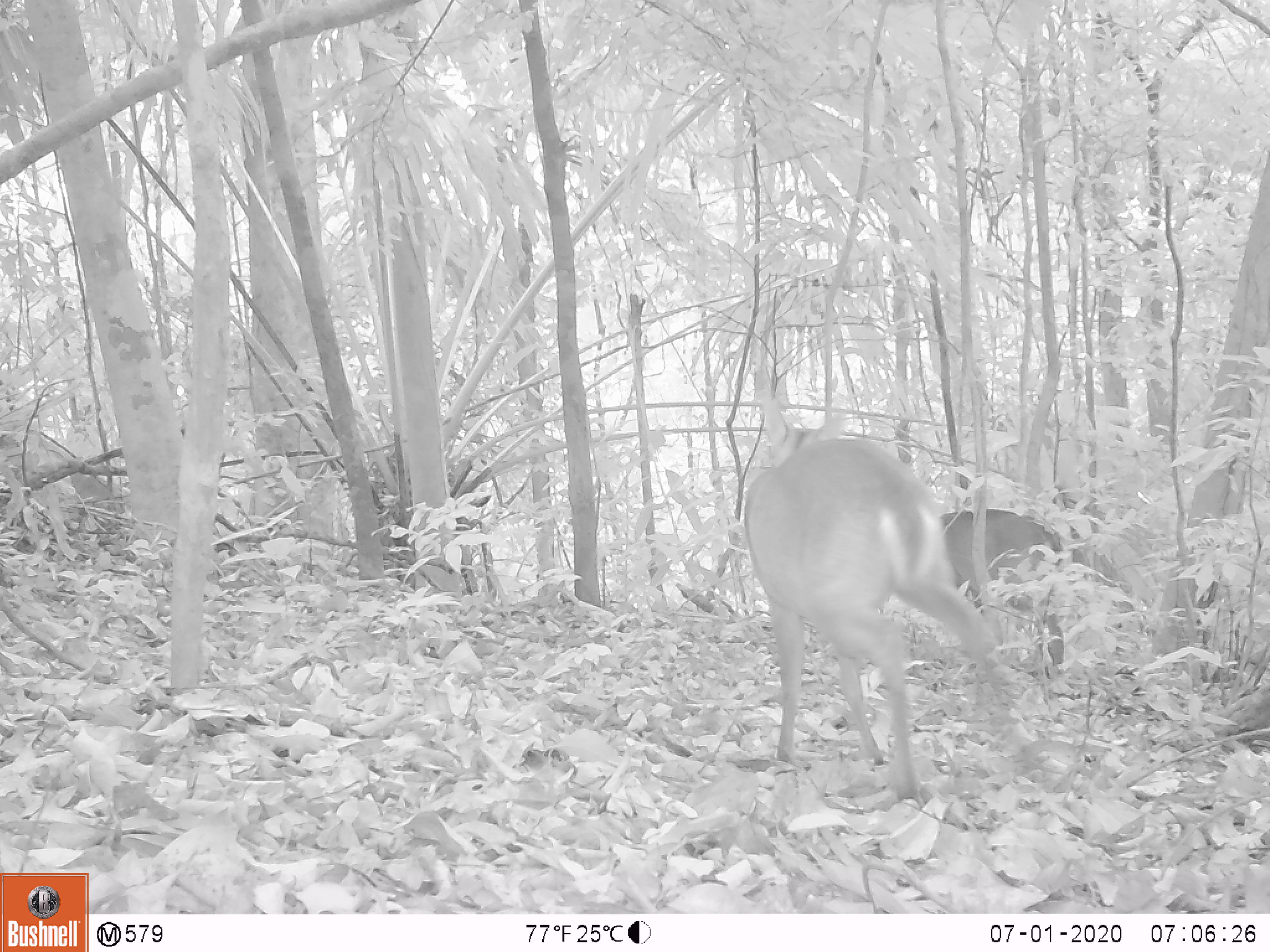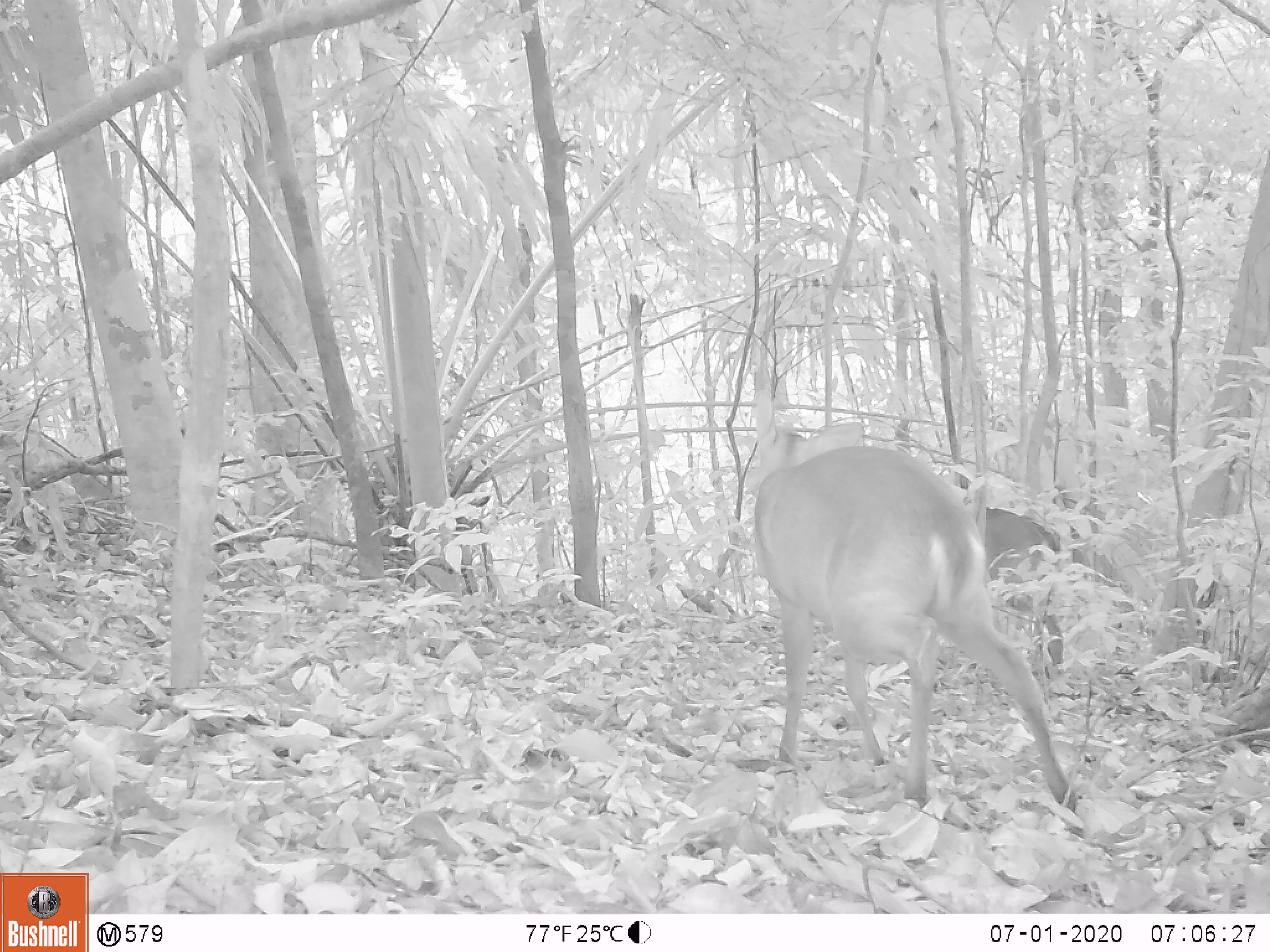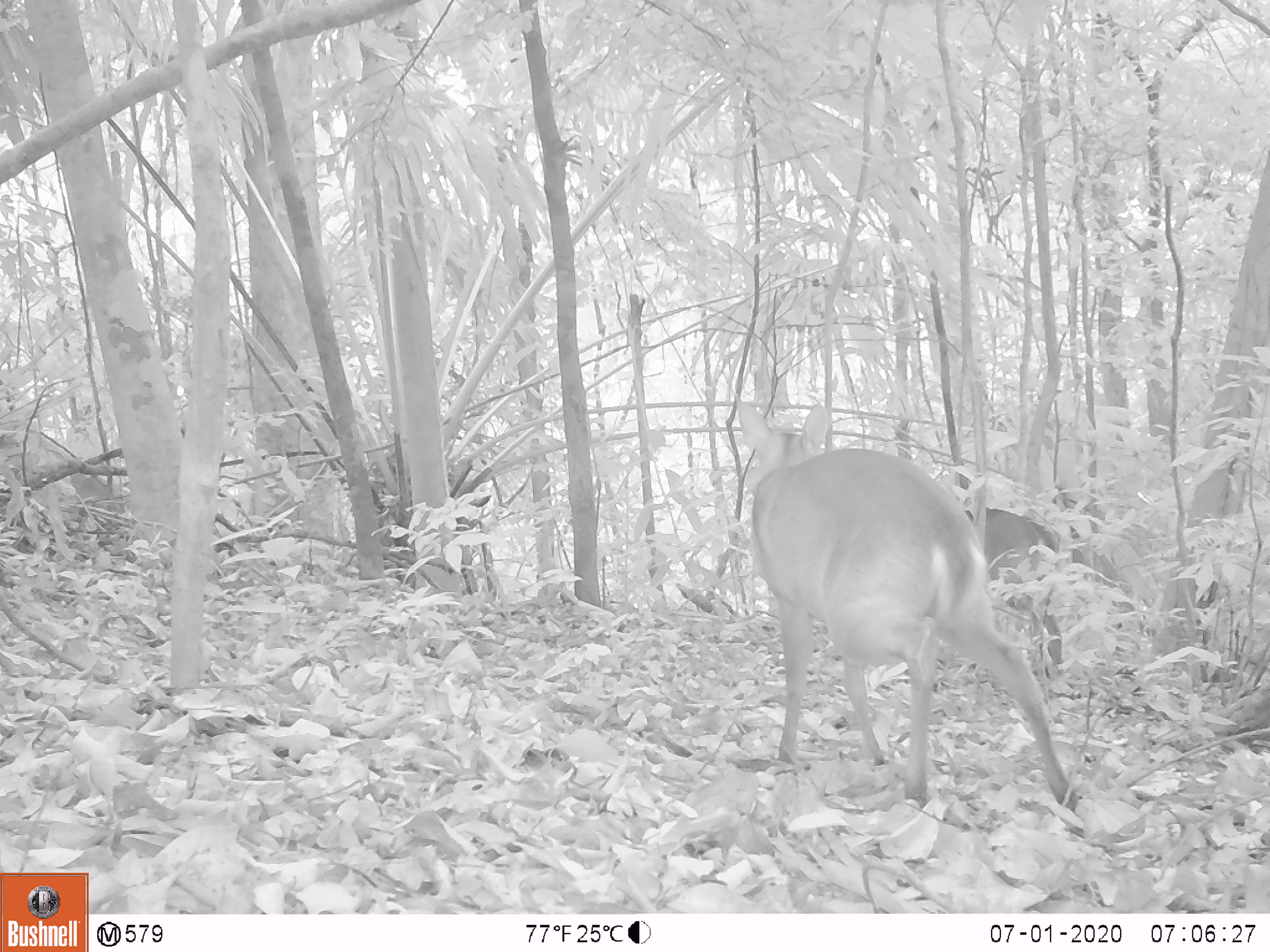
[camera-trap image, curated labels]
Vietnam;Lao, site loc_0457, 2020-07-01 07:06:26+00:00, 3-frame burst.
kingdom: Animalia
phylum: Chordata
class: Mammalia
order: Artiodactyla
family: Cervidae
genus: Muntiacus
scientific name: Muntiacus vuquangensis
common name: large-antlered muntjac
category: large antlered muntjac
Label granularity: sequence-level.